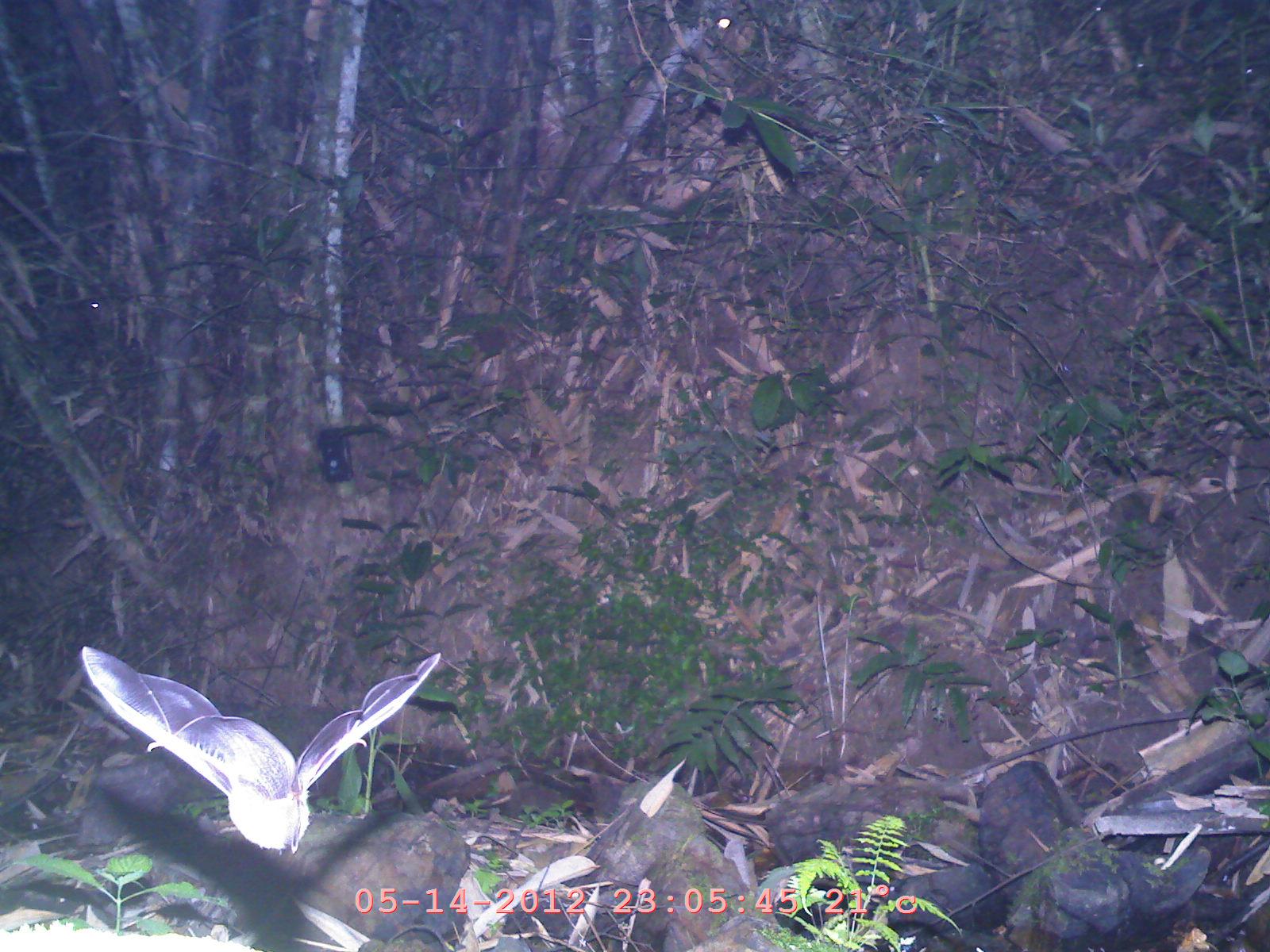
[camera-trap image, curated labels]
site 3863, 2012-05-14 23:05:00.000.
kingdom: Animalia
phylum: Chordata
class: Mammalia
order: Chiroptera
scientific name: Chiroptera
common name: bats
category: unknown bat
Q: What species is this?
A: Unknown bat (bats) (Chiroptera).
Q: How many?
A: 1.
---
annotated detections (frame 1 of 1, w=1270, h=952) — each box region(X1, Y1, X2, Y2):
unknown bat: region(80, 645, 440, 853)